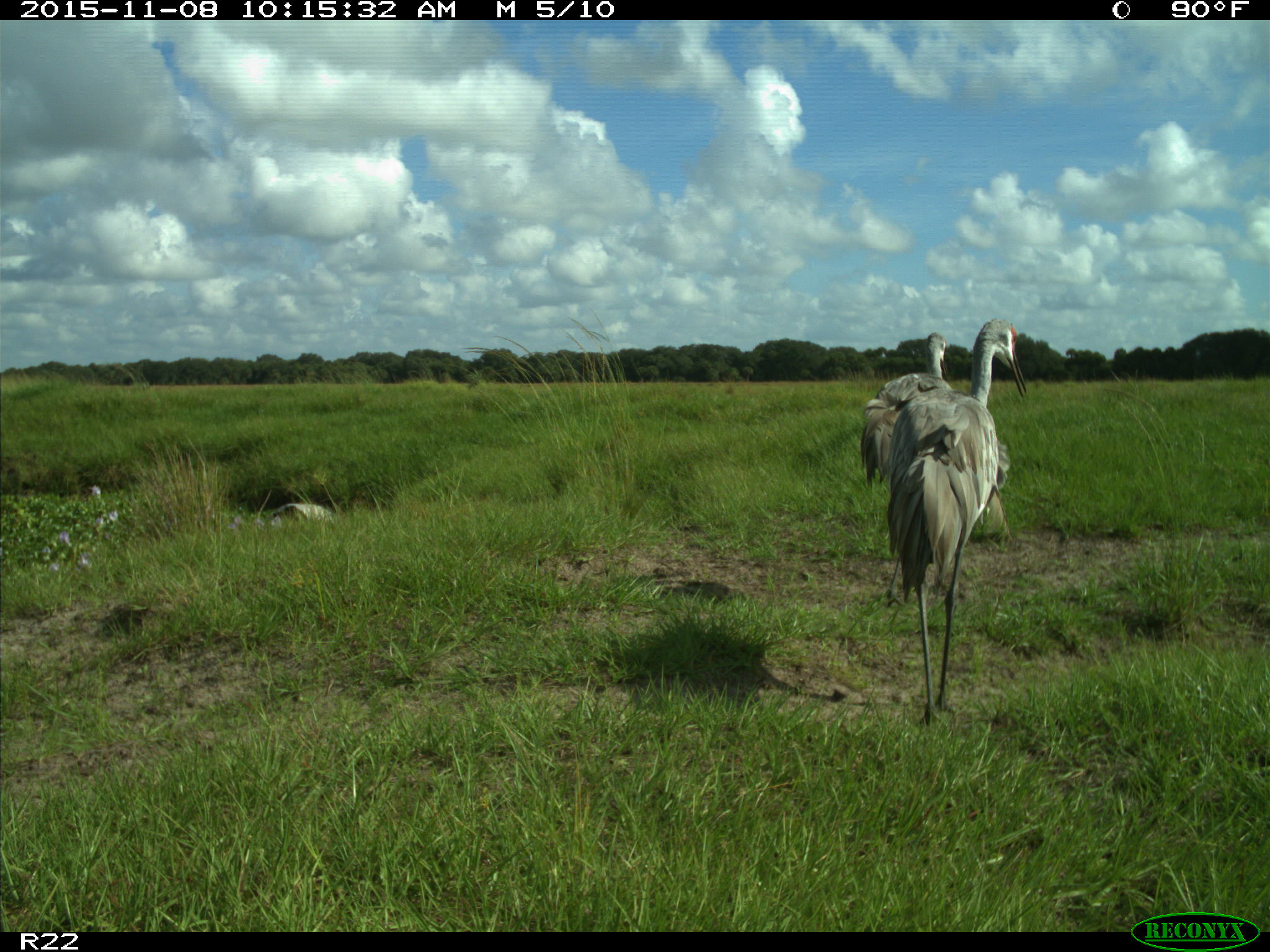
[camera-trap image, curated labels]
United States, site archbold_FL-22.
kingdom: Animalia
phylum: Chordata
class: Aves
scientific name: Aves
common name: birds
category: unidentified bird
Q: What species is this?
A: Unidentified bird (birds) (Aves).